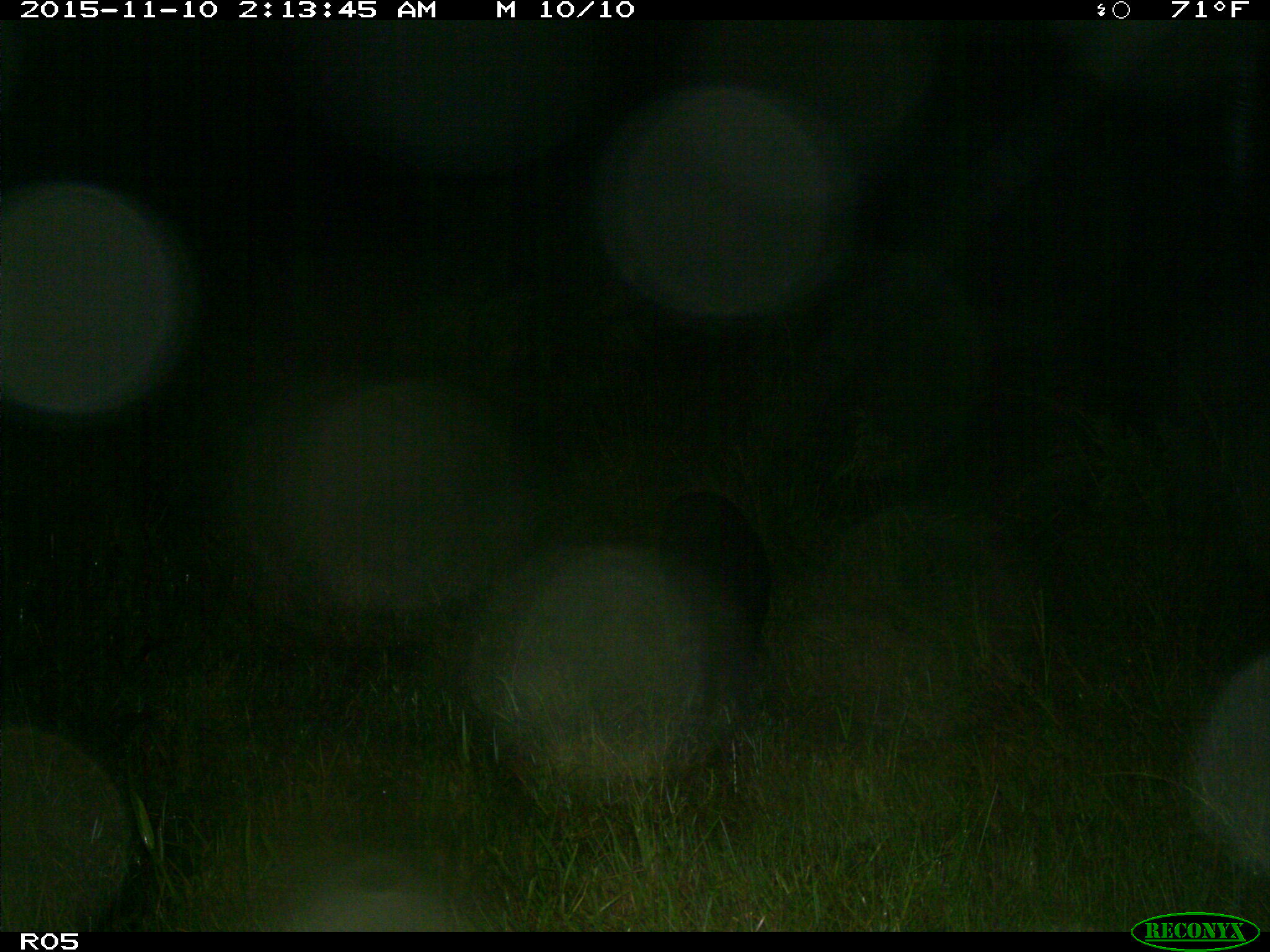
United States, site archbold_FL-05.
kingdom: Animalia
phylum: Chordata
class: Mammalia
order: Artiodactyla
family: Suidae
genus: Sus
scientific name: Sus scrofa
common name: wild boar